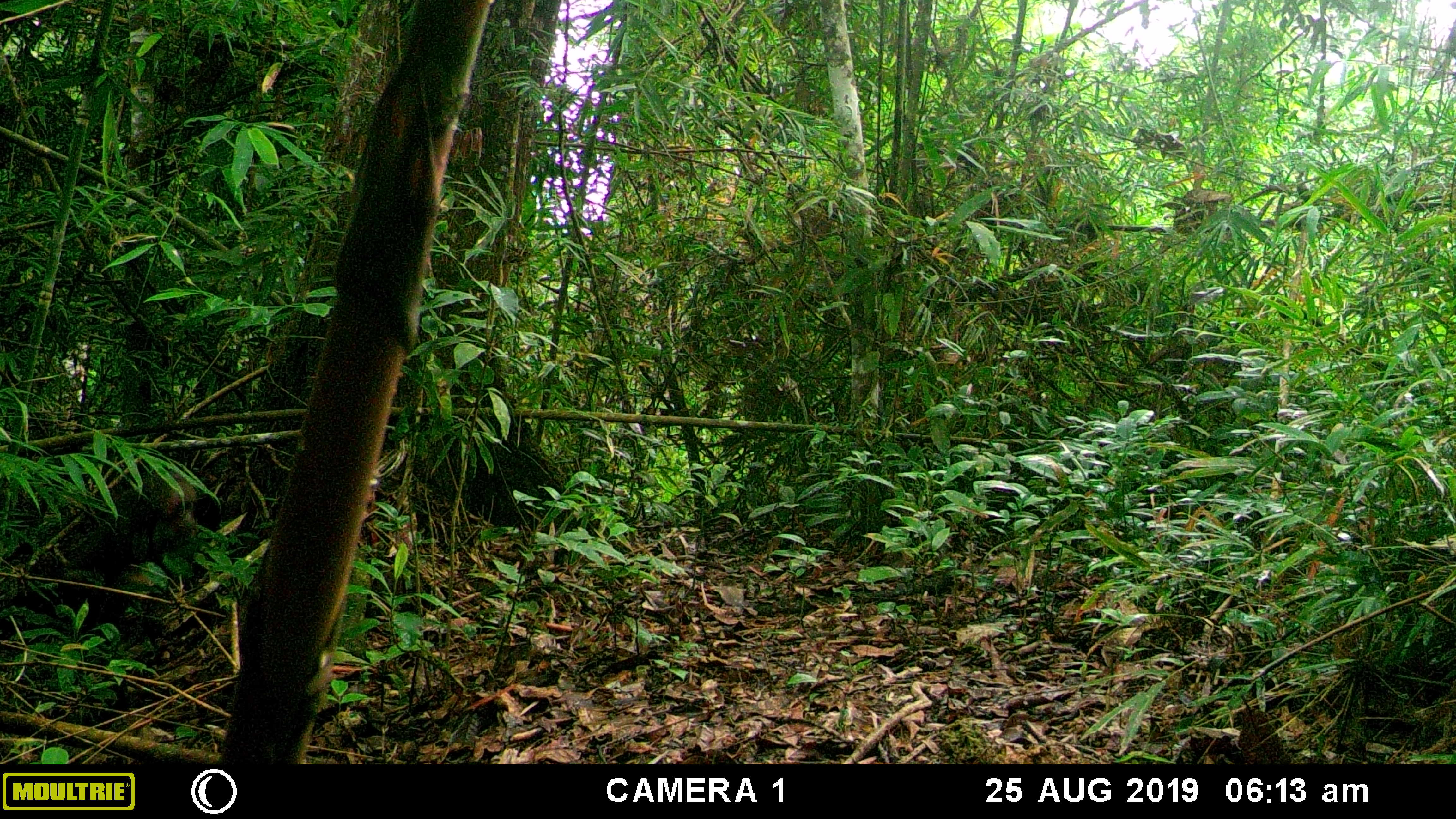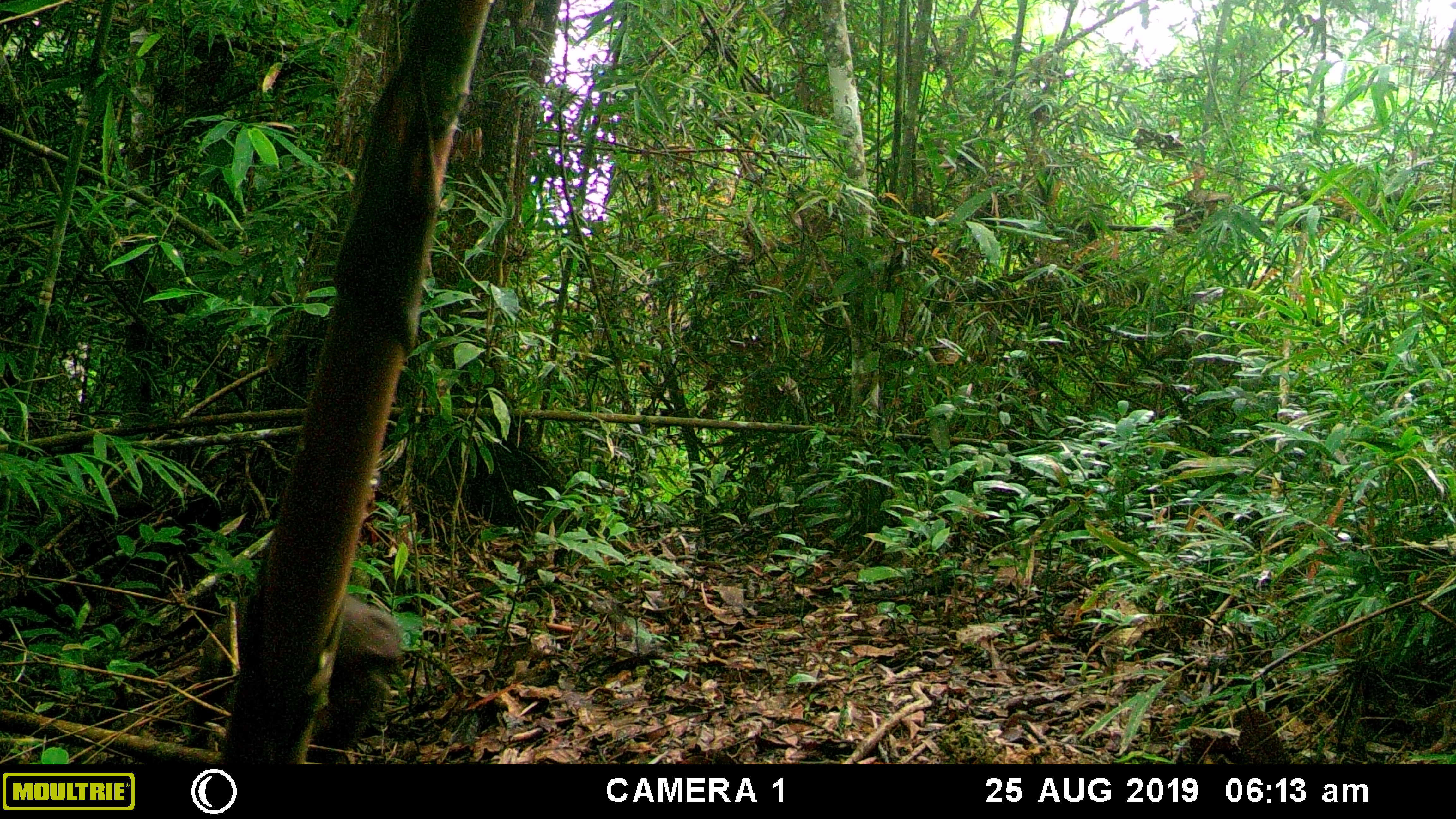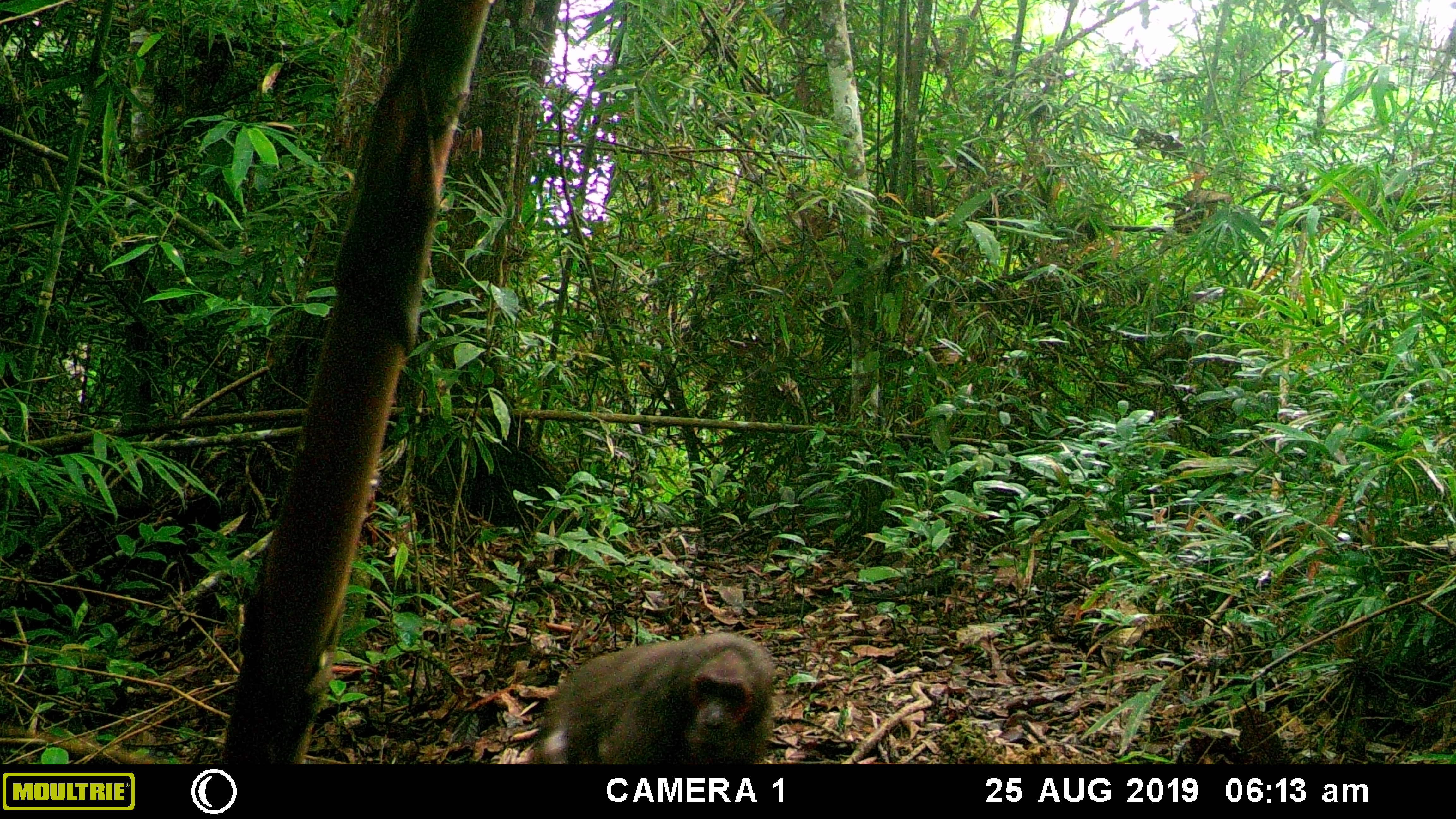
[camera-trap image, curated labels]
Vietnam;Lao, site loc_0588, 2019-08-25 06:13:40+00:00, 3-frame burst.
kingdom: Animalia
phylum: Chordata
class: Mammalia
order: Primates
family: Cercopithecidae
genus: Macaca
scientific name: Macaca arctoides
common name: stump-tailed macaque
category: stump tailed macaque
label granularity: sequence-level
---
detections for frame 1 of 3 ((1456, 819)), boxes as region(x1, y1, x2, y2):
stump tailed macaque: region(0, 441, 202, 622)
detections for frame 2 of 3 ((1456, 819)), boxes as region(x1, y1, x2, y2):
stump tailed macaque: region(193, 588, 401, 759)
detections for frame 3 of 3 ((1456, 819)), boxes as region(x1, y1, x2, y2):
stump tailed macaque: region(525, 631, 777, 763)